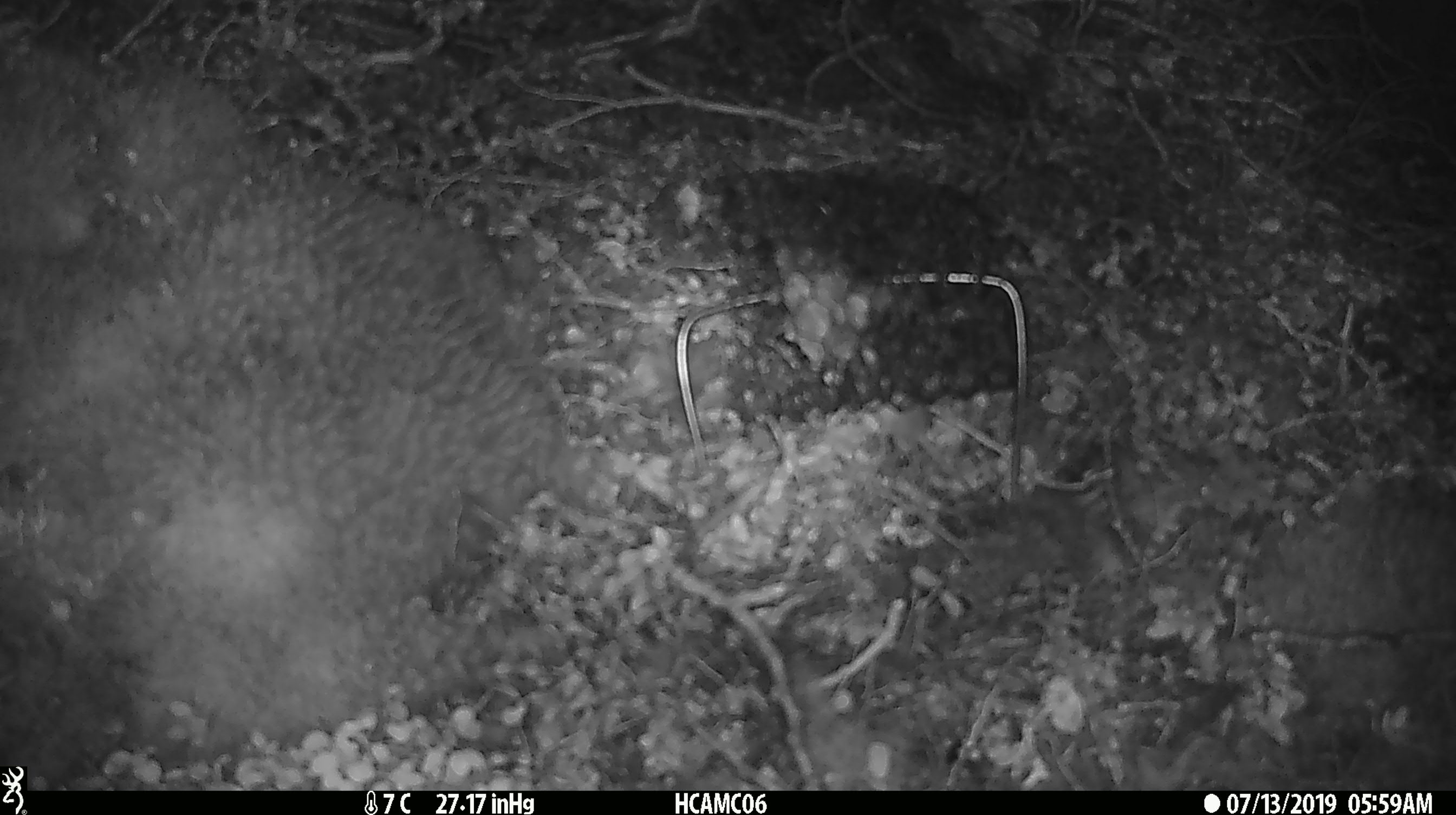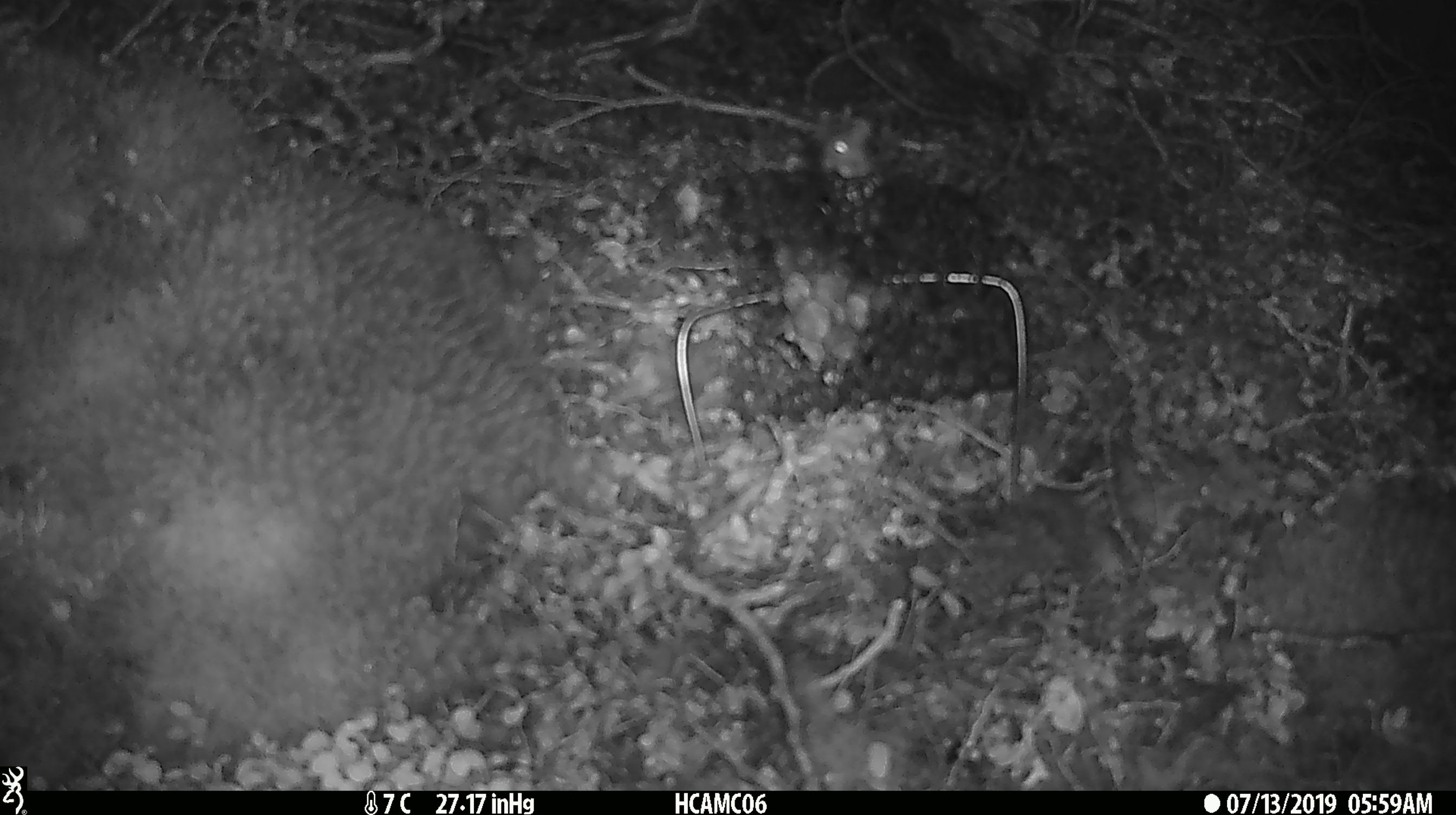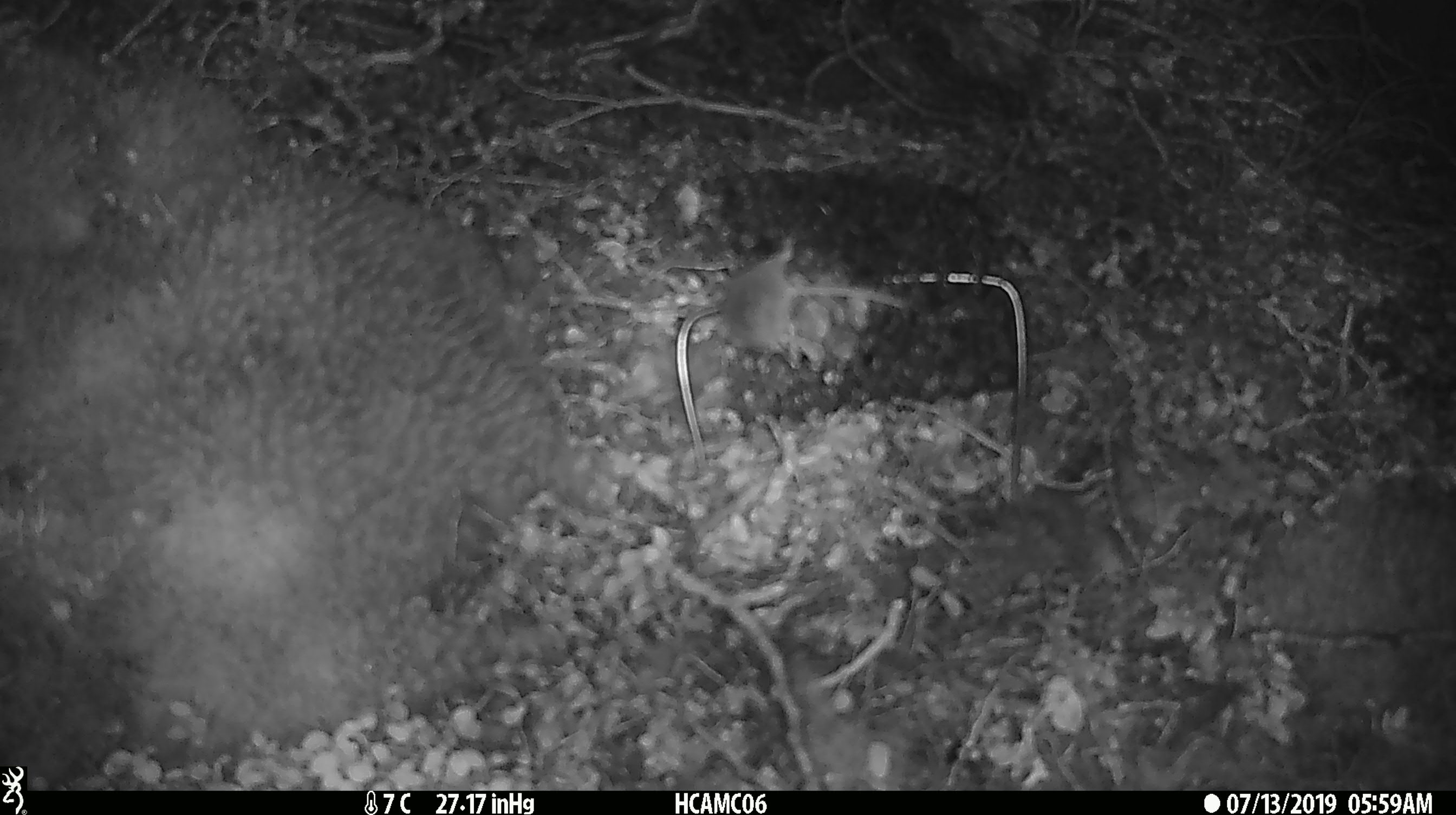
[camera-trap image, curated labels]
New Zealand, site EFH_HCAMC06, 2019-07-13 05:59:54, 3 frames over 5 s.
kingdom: Animalia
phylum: Chordata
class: Mammalia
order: Rodentia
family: Muridae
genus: Mus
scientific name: Mus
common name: mouse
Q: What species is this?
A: Mouse (Mus).